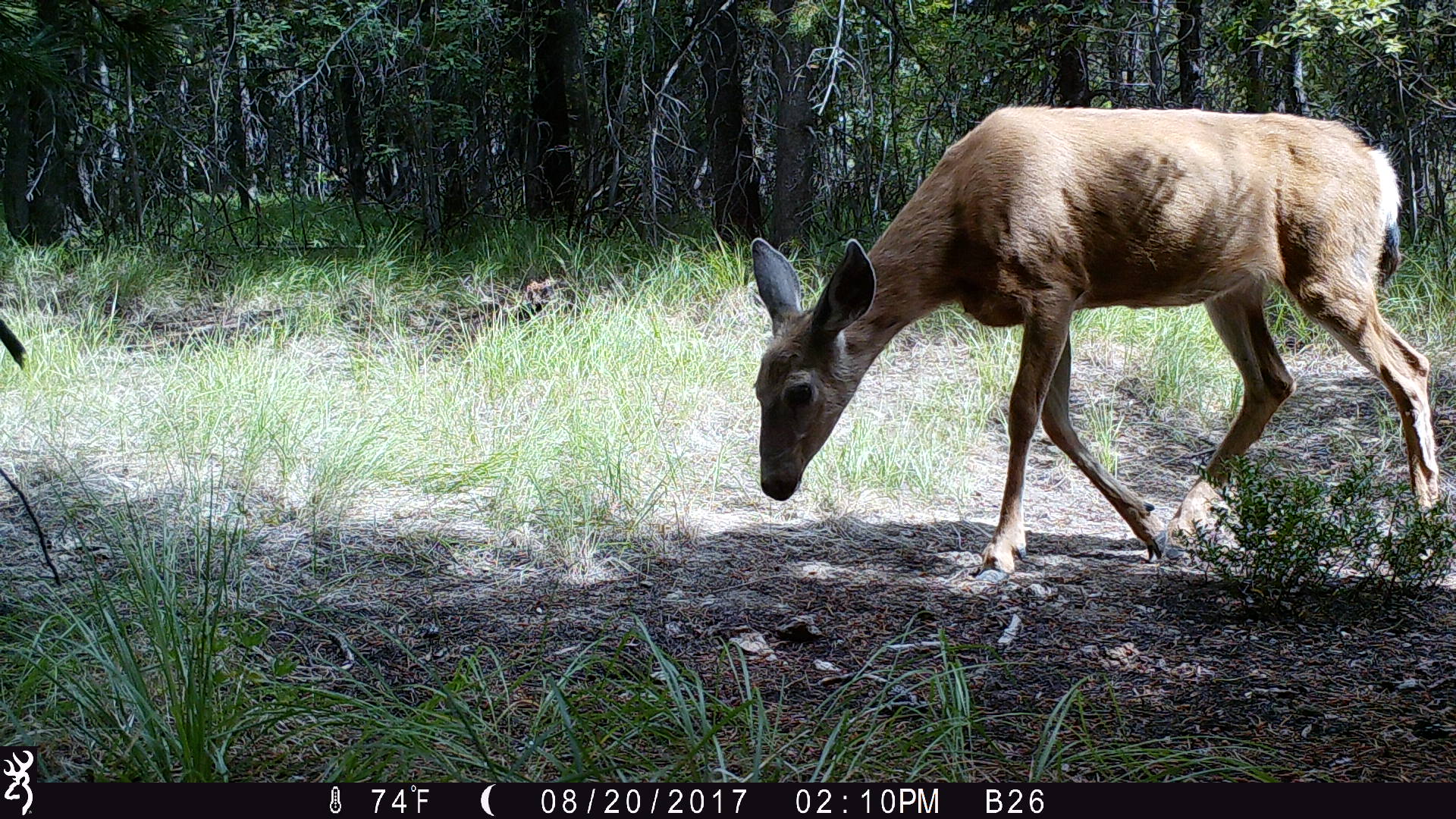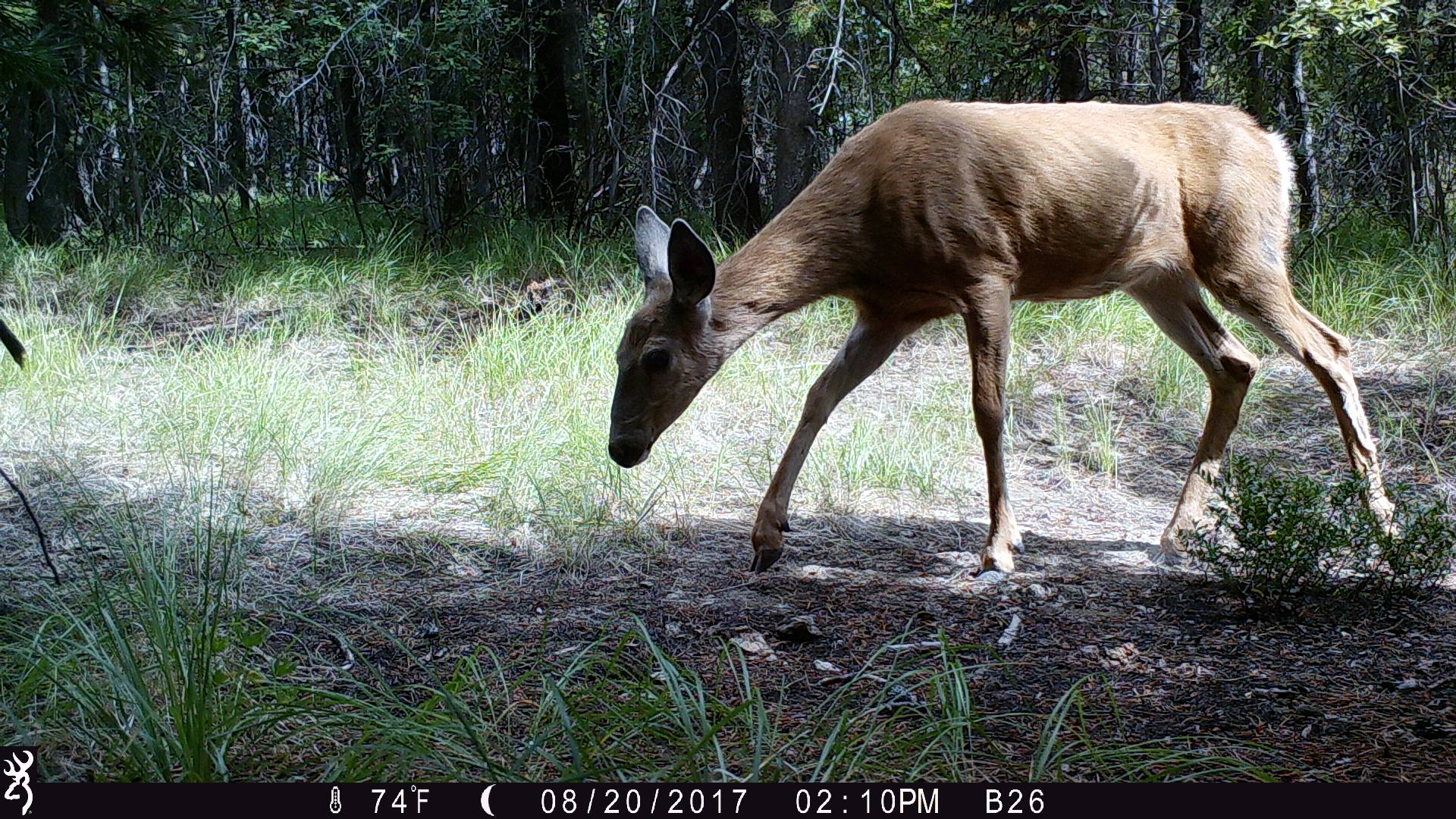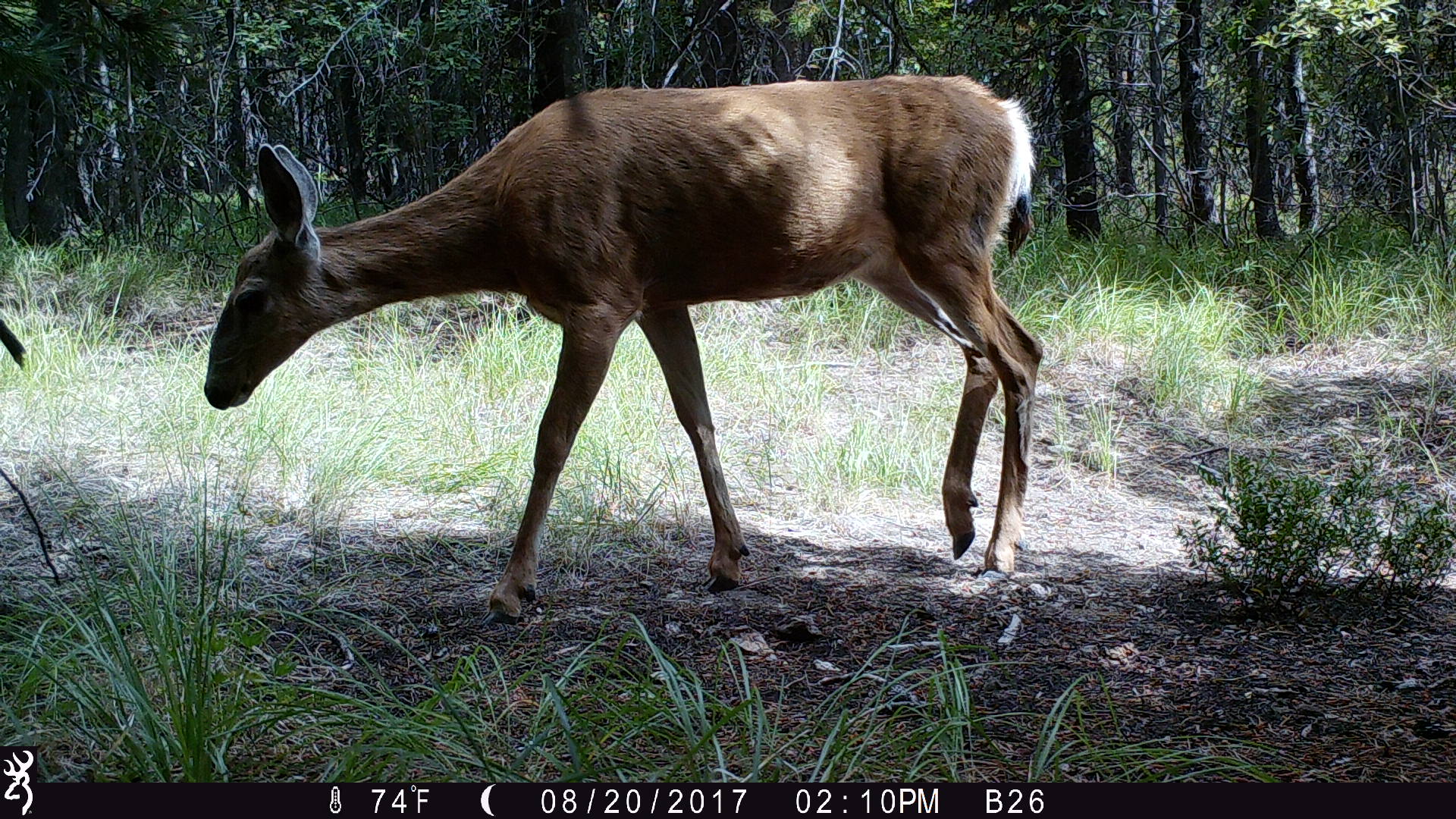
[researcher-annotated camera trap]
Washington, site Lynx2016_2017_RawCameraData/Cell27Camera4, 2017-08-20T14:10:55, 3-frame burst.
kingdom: Animalia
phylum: Chordata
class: Mammalia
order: Artiodactyla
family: Cervidae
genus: Odocoileus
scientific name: Odocoileus hemionus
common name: mule deer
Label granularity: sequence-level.